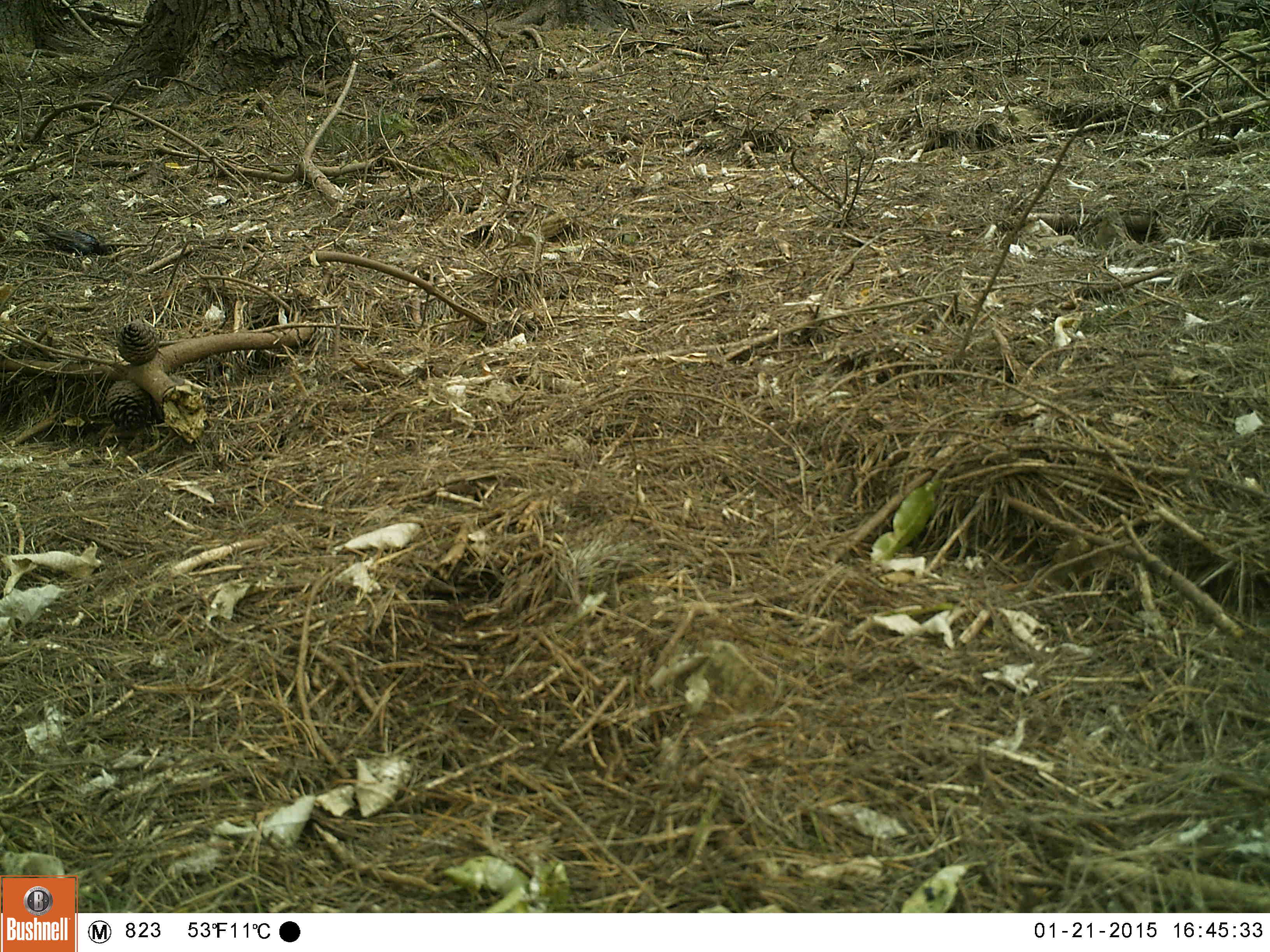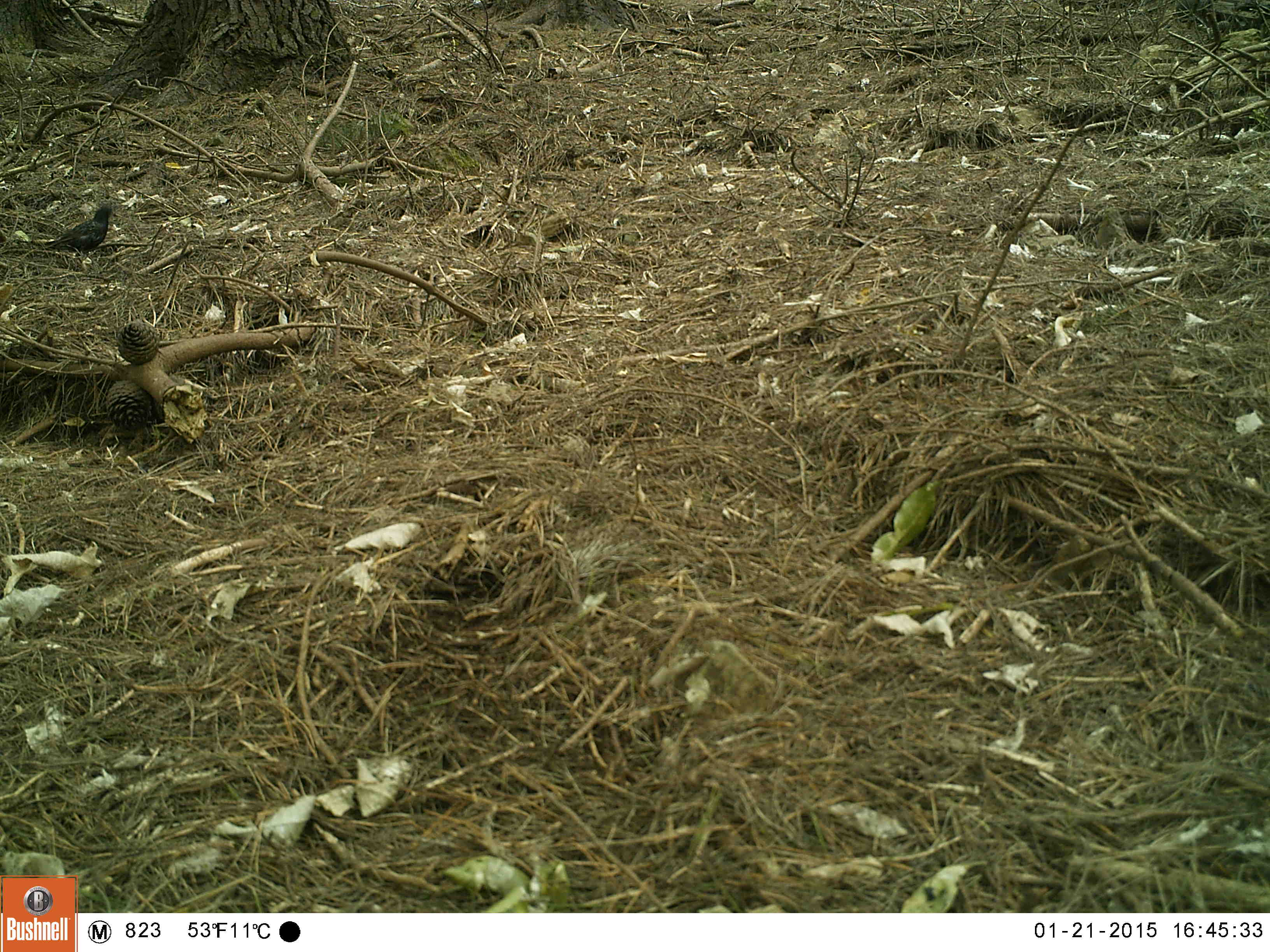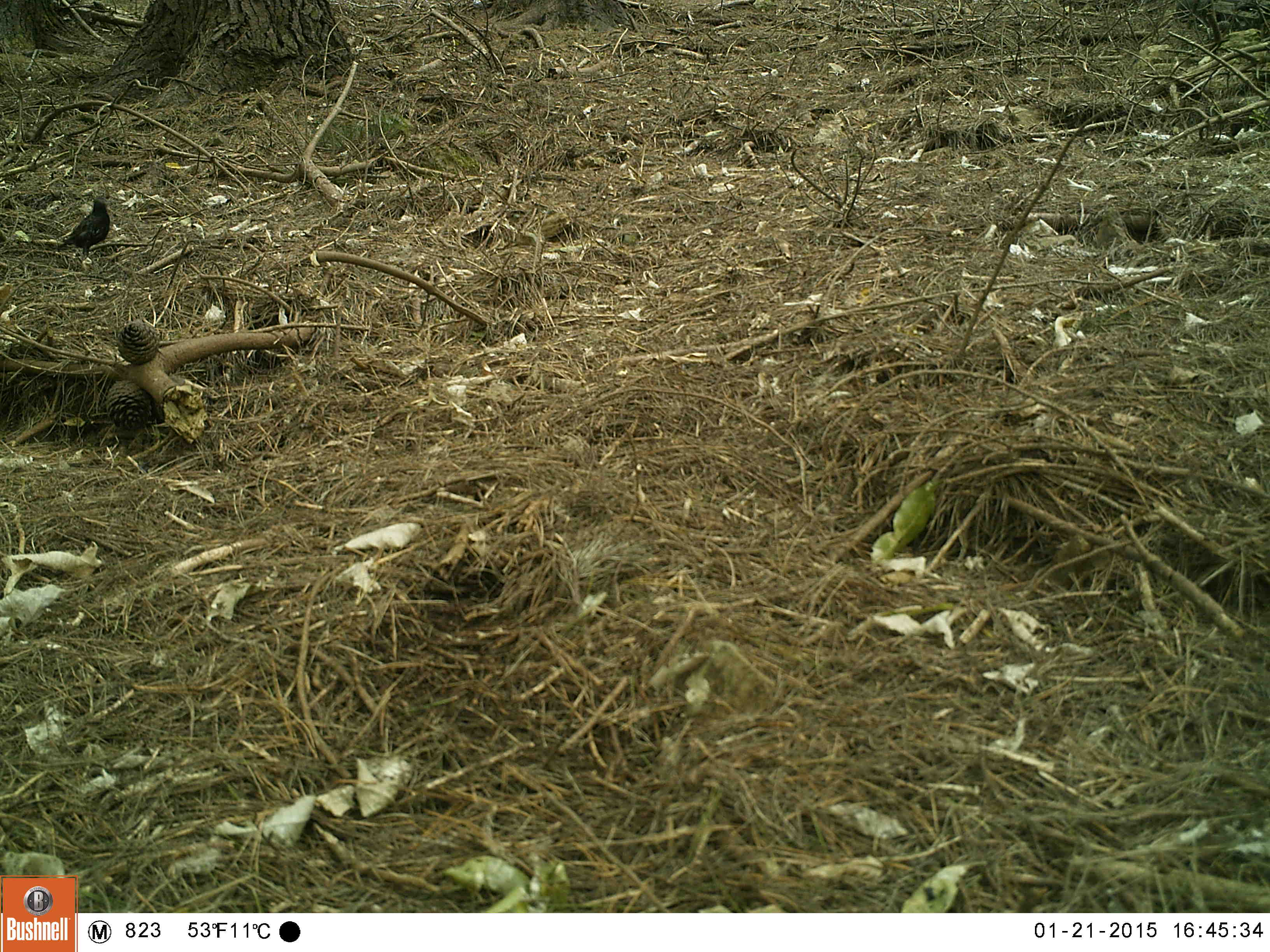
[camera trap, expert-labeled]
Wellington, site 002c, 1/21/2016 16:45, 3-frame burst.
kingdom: Animalia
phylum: Chordata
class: Aves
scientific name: Aves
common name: bird